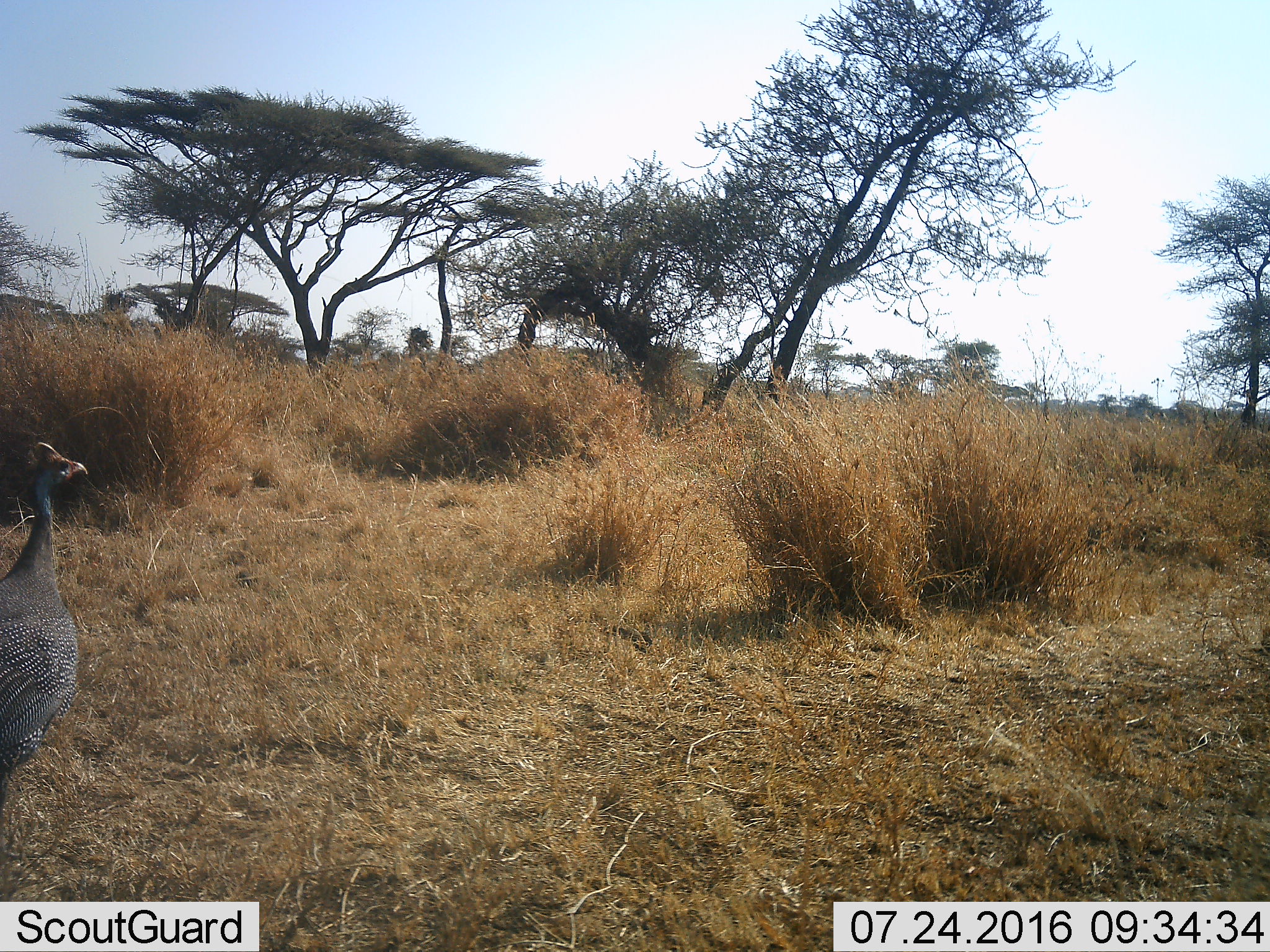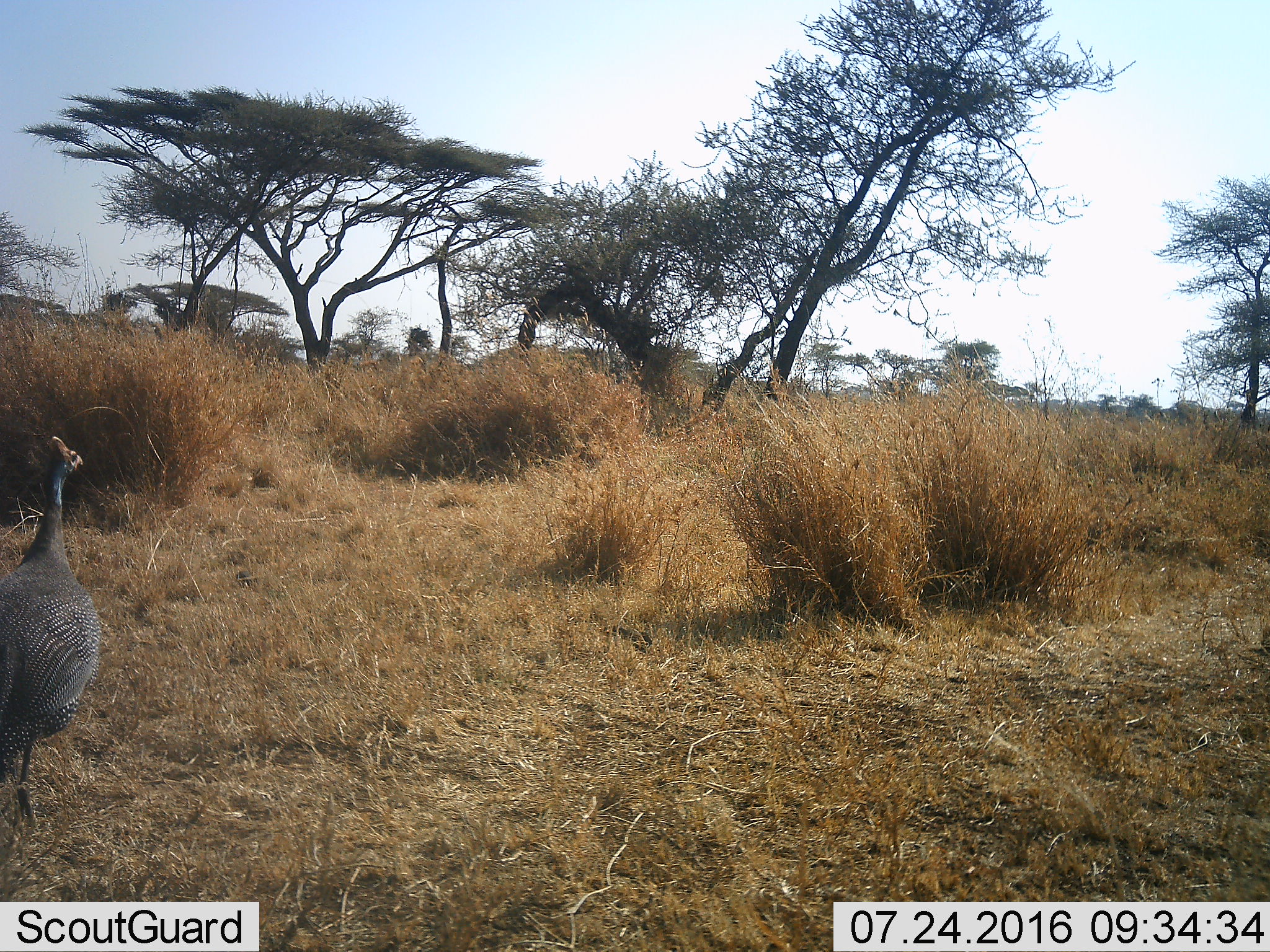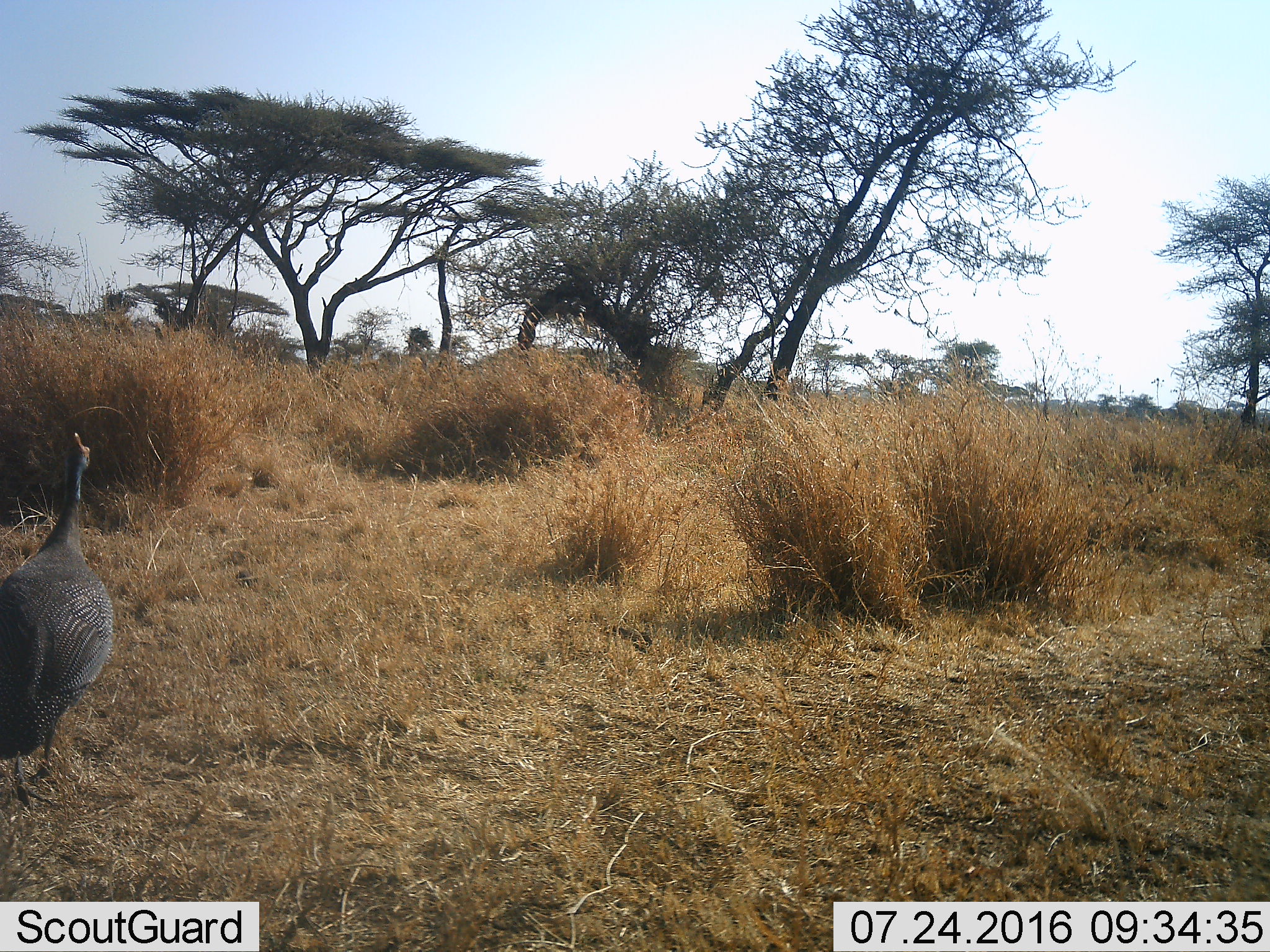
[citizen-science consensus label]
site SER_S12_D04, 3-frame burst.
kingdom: Animalia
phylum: Chordata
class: Aves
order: Galliformes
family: Numididae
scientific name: Numididae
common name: guineafowl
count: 1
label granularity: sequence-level